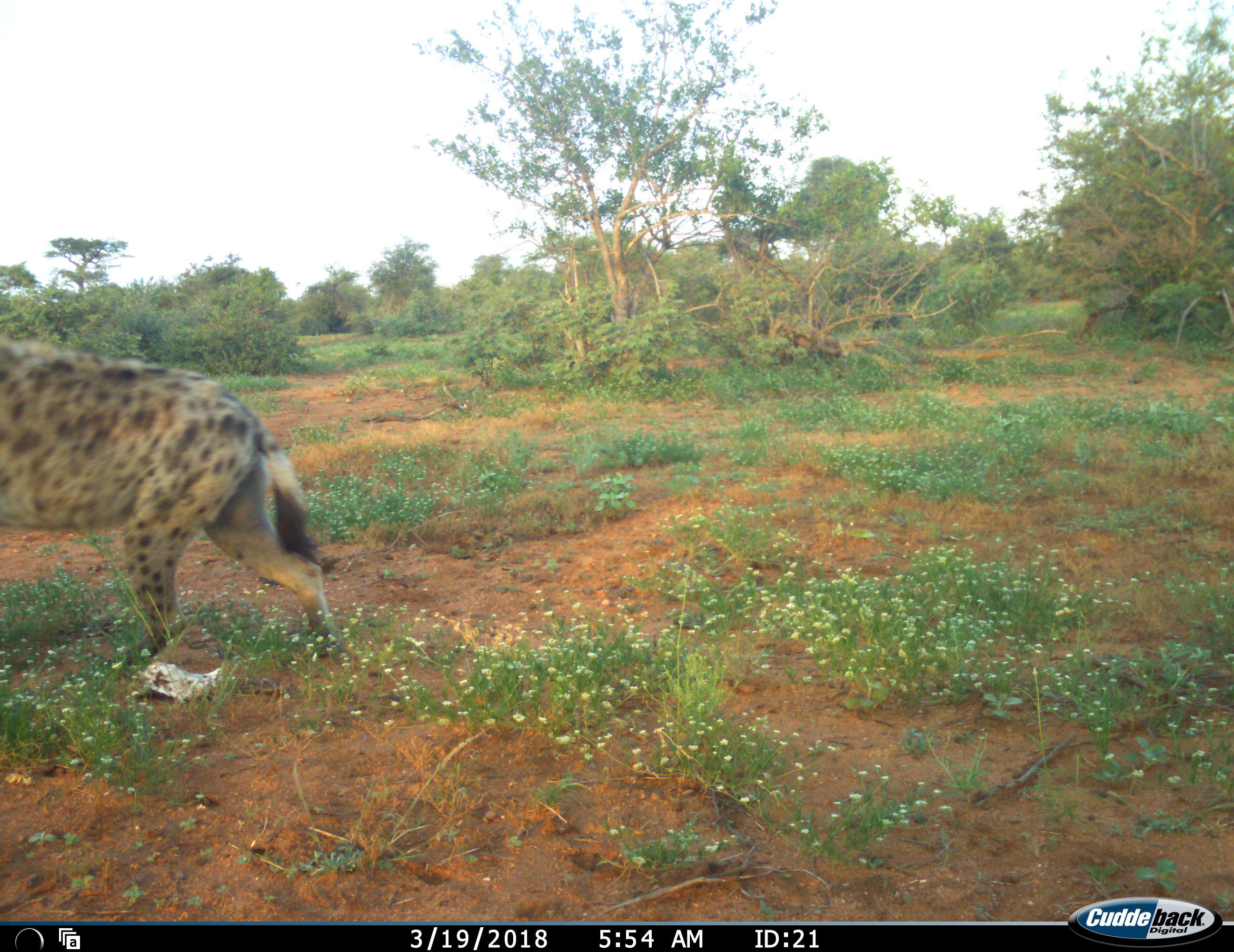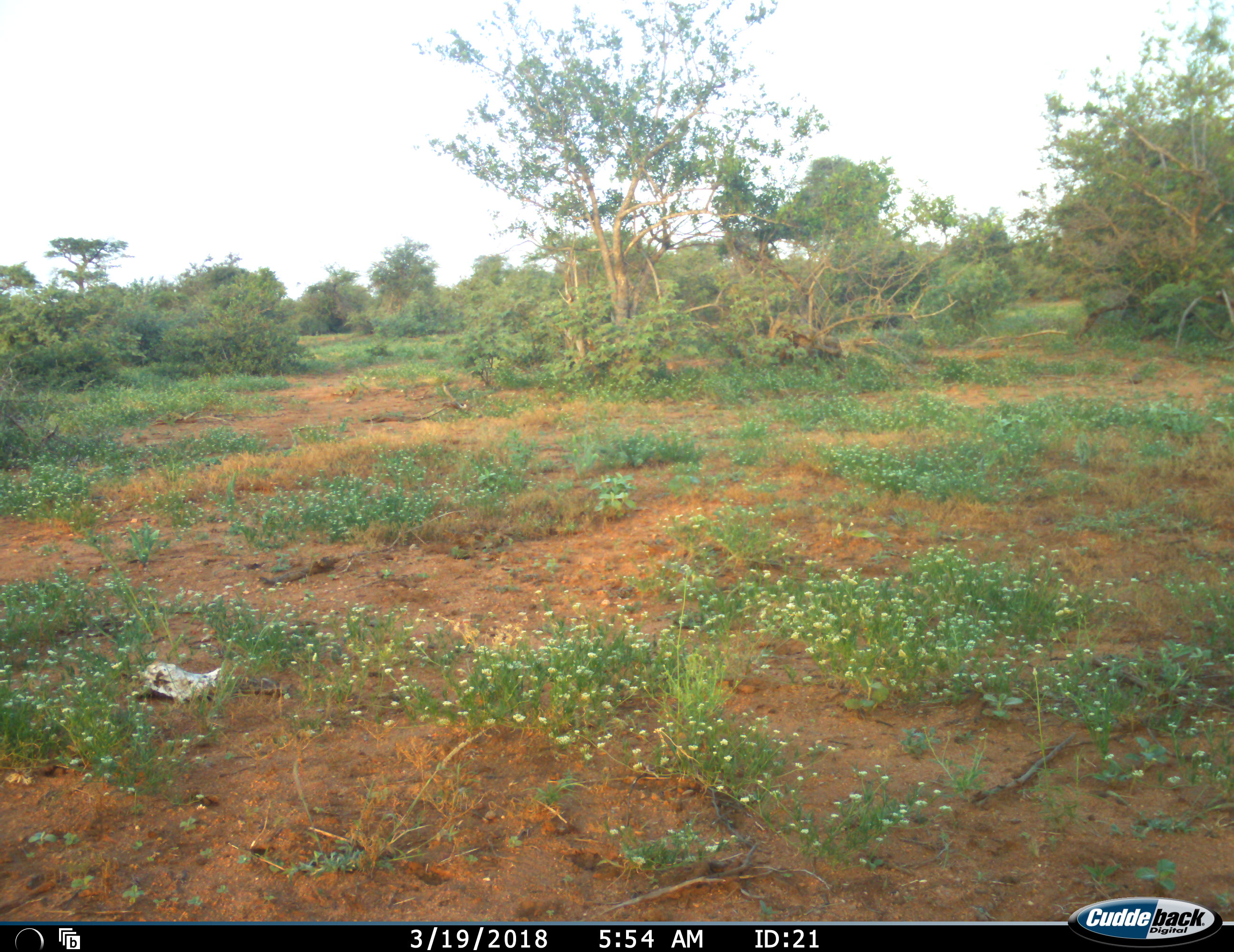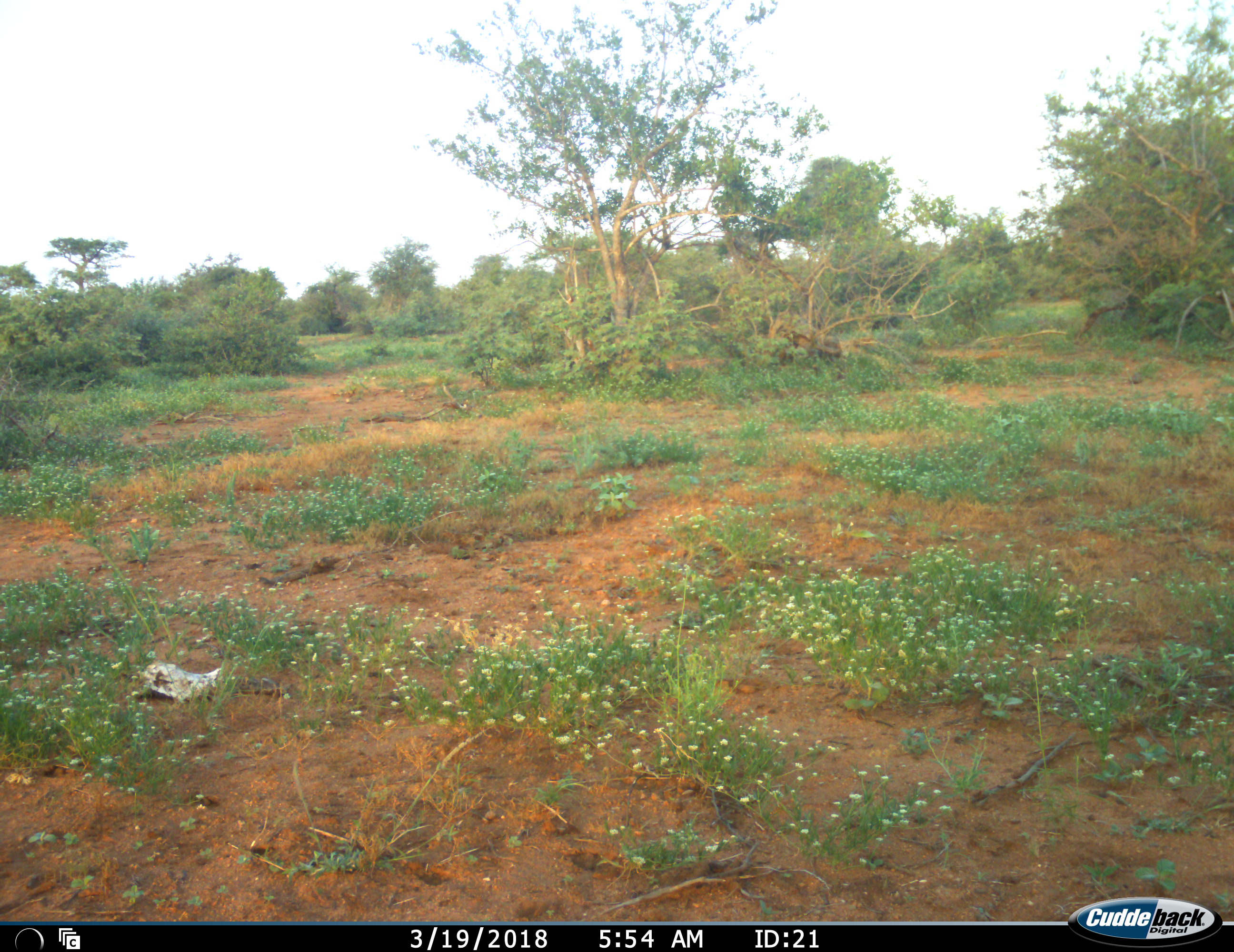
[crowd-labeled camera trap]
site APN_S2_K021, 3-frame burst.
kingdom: Animalia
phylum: Chordata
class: Mammalia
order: Carnivora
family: Hyaenidae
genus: Crocuta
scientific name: Crocuta crocuta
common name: spotted hyena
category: hyenaspotted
Hyenaspotted (spotted hyena) (Crocuta crocuta), count 1. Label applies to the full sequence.